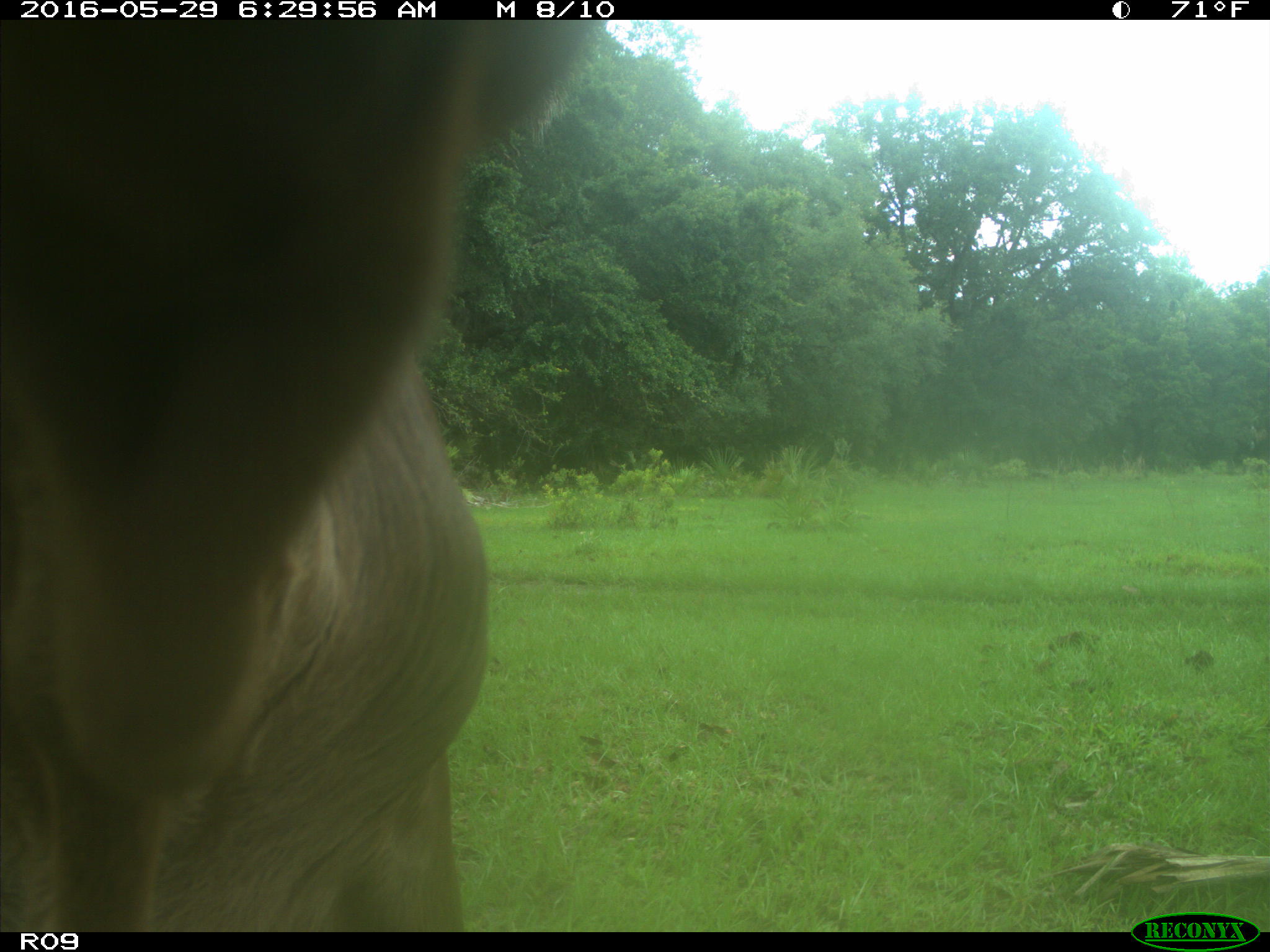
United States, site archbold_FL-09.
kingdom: Animalia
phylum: Chordata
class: Mammalia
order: Artiodactyla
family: Bovidae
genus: Bos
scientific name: Bos taurus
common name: domestic cow